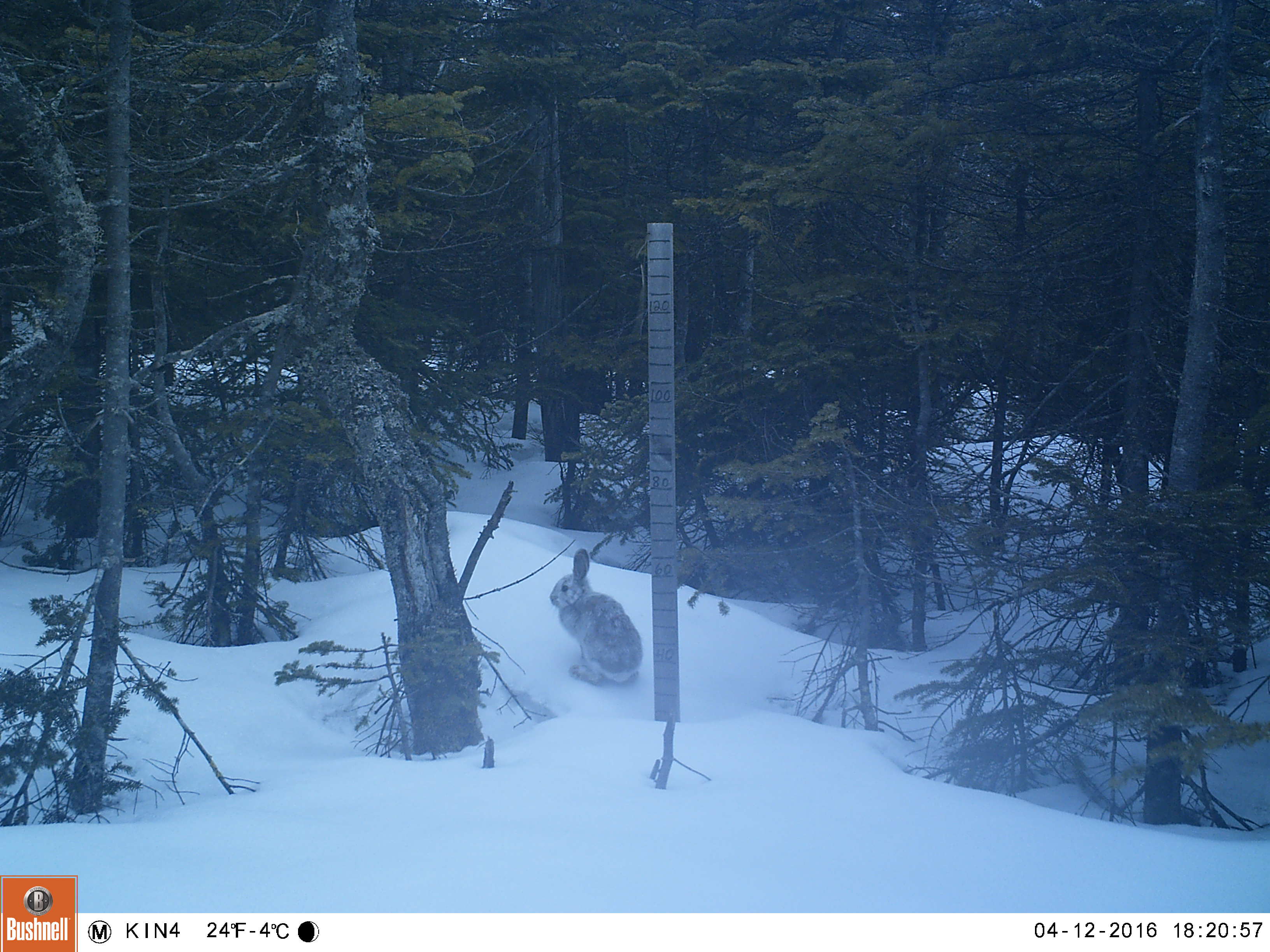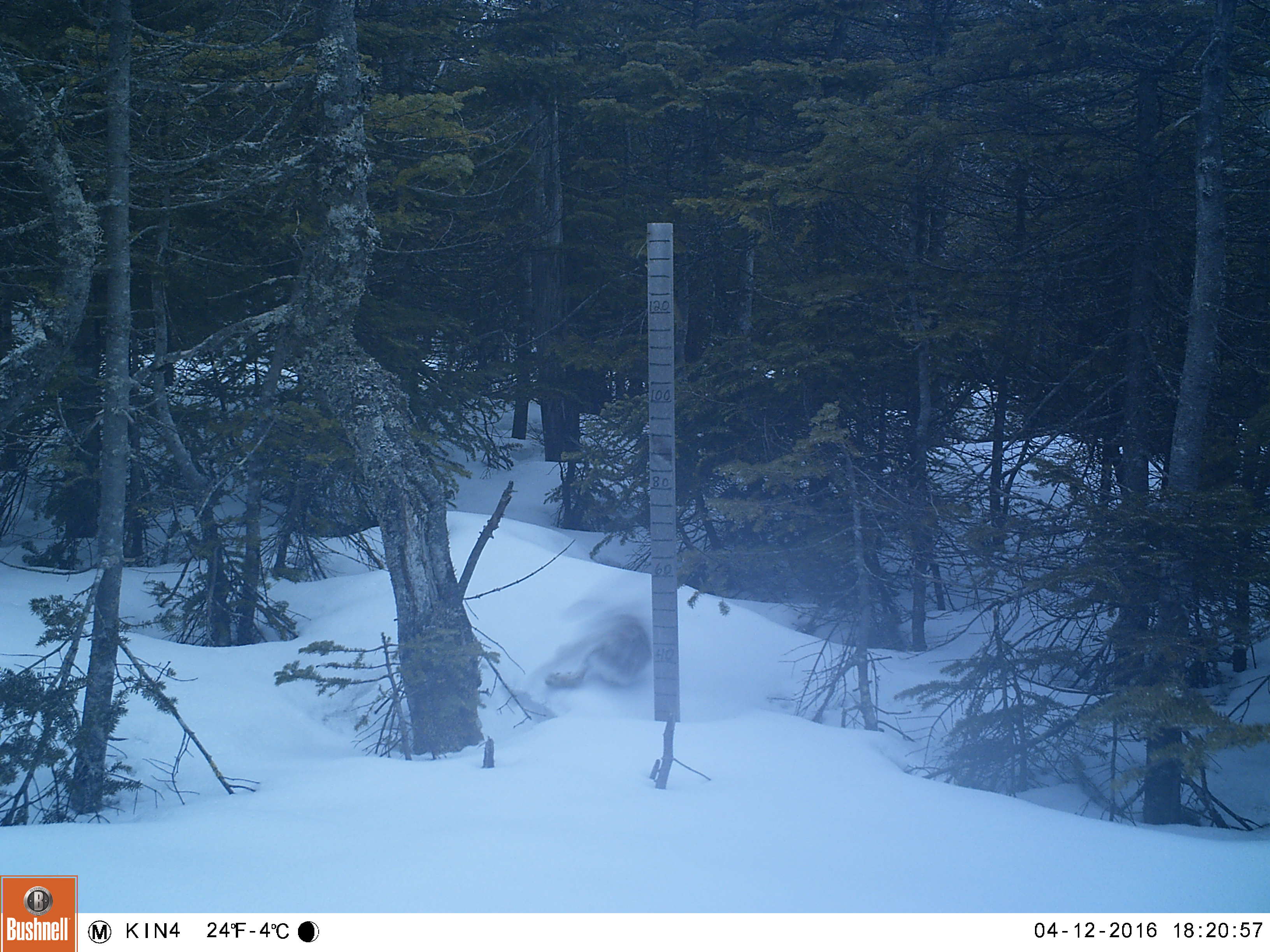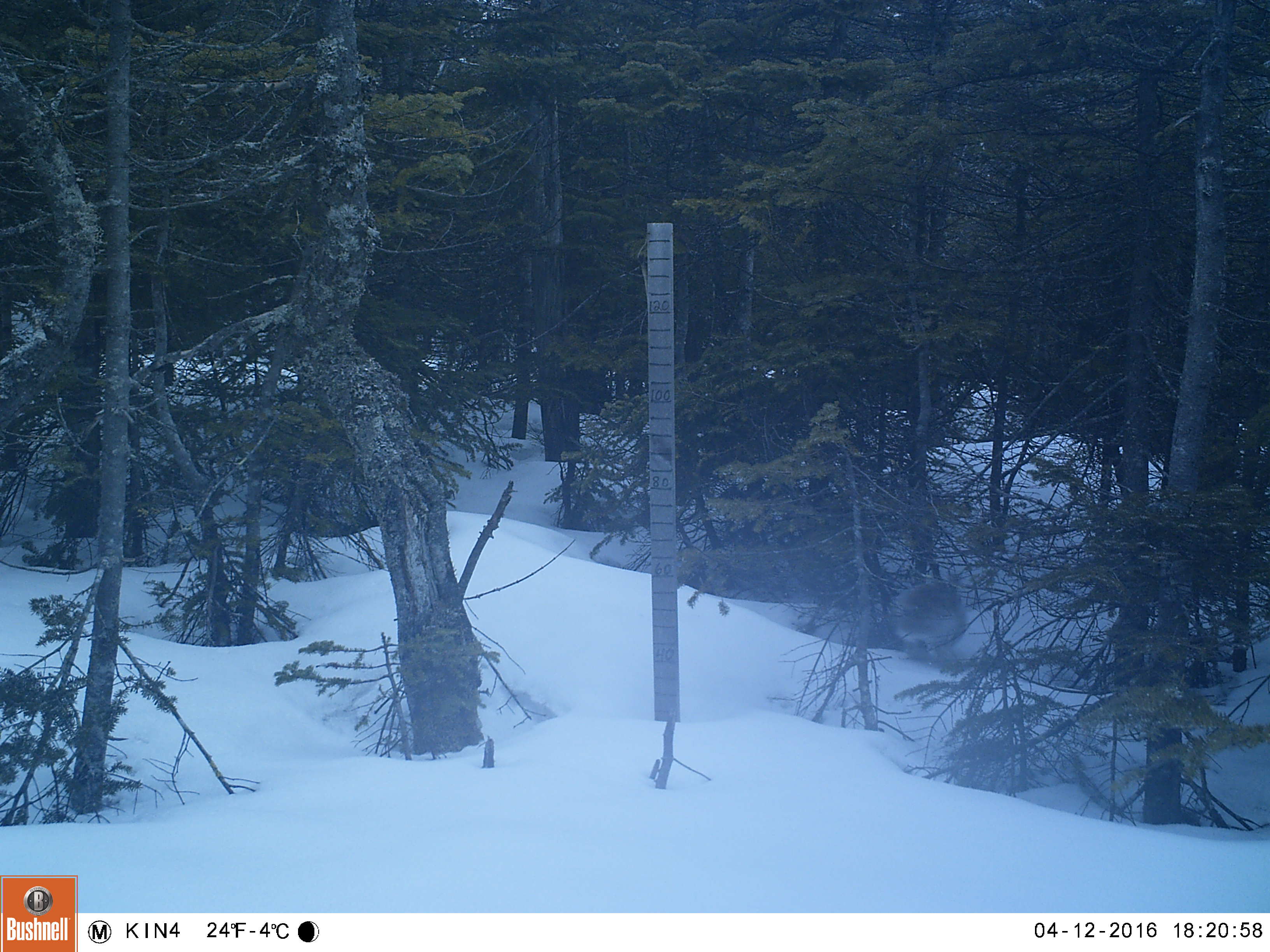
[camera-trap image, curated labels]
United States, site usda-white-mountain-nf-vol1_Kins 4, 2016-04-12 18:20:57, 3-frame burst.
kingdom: Animalia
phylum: Chordata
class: Mammalia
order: Lagomorpha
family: Leporidae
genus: Lepus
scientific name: Lepus americanus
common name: snowshoe hare